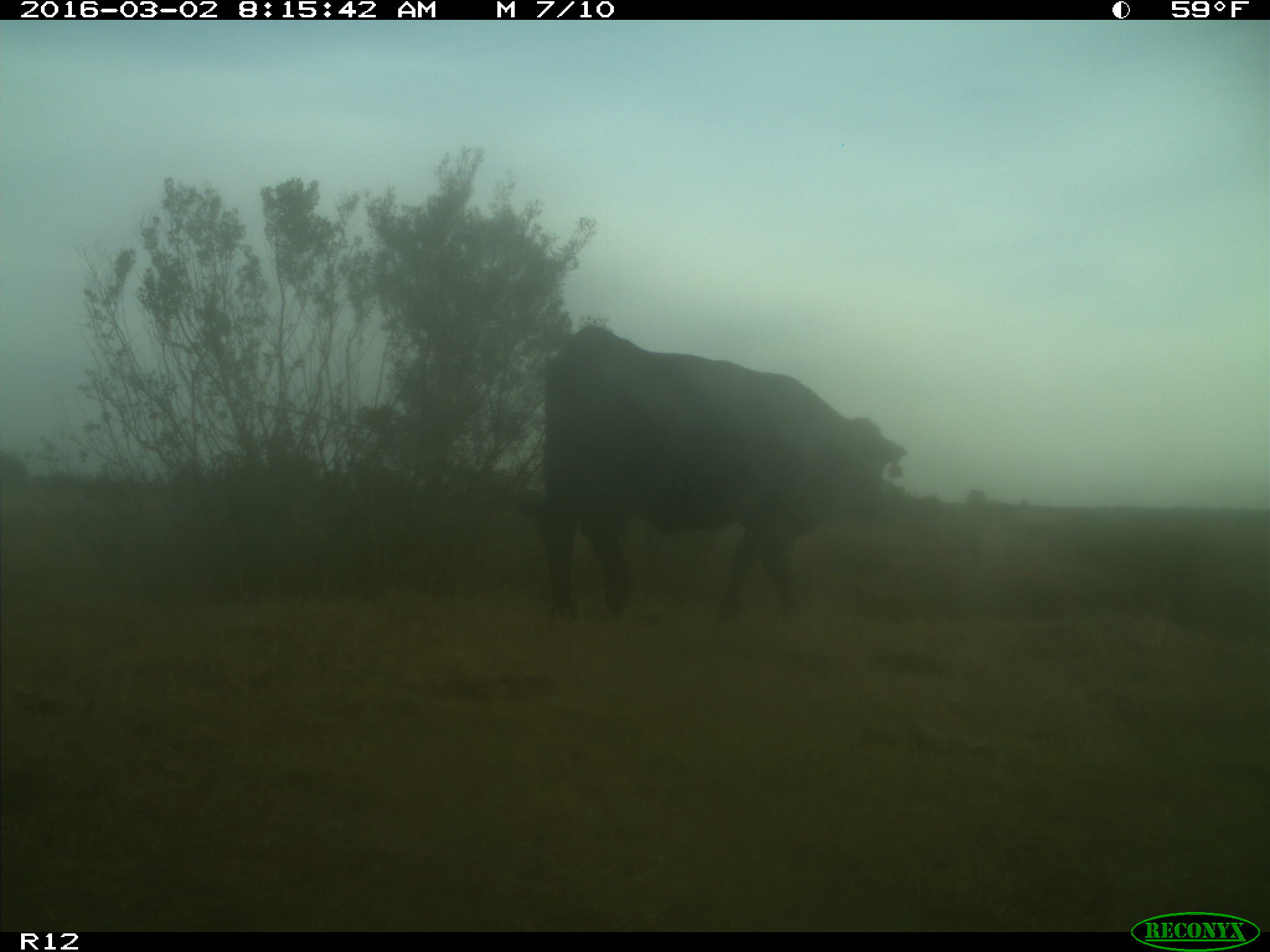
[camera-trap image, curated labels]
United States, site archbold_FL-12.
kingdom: Animalia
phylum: Chordata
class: Mammalia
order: Artiodactyla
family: Bovidae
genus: Bos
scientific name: Bos taurus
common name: domestic cow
Bos taurus (domestic cow).